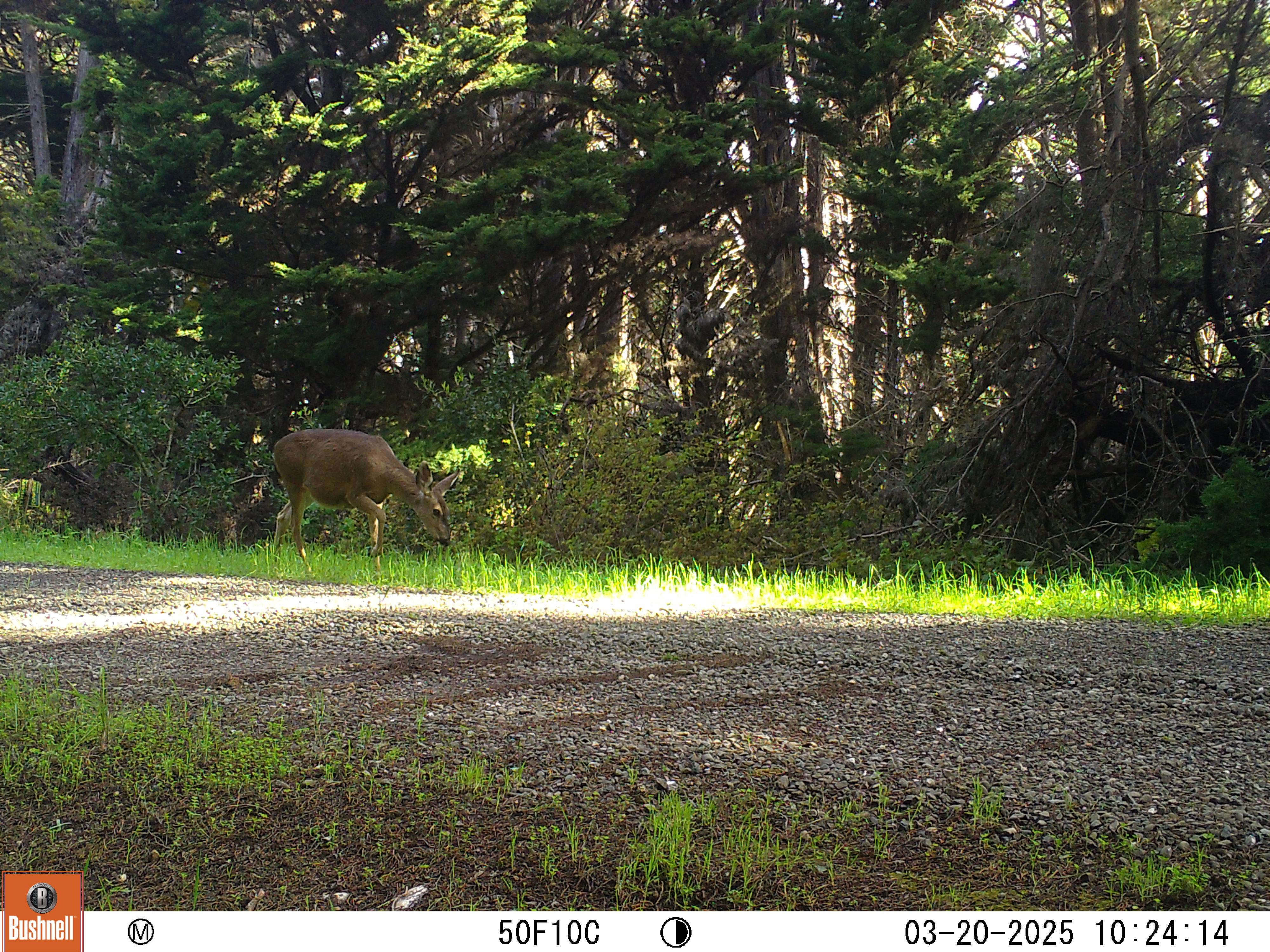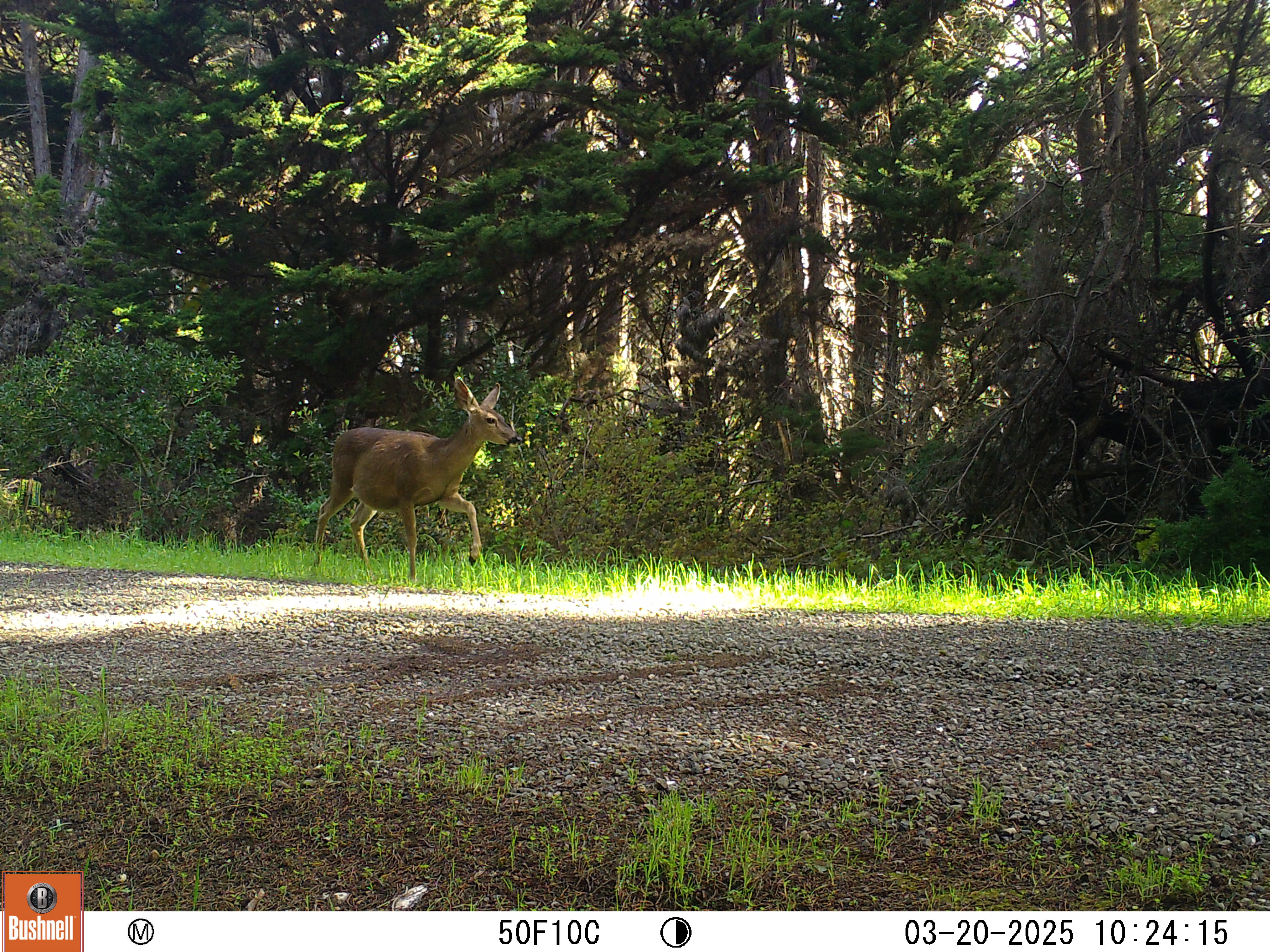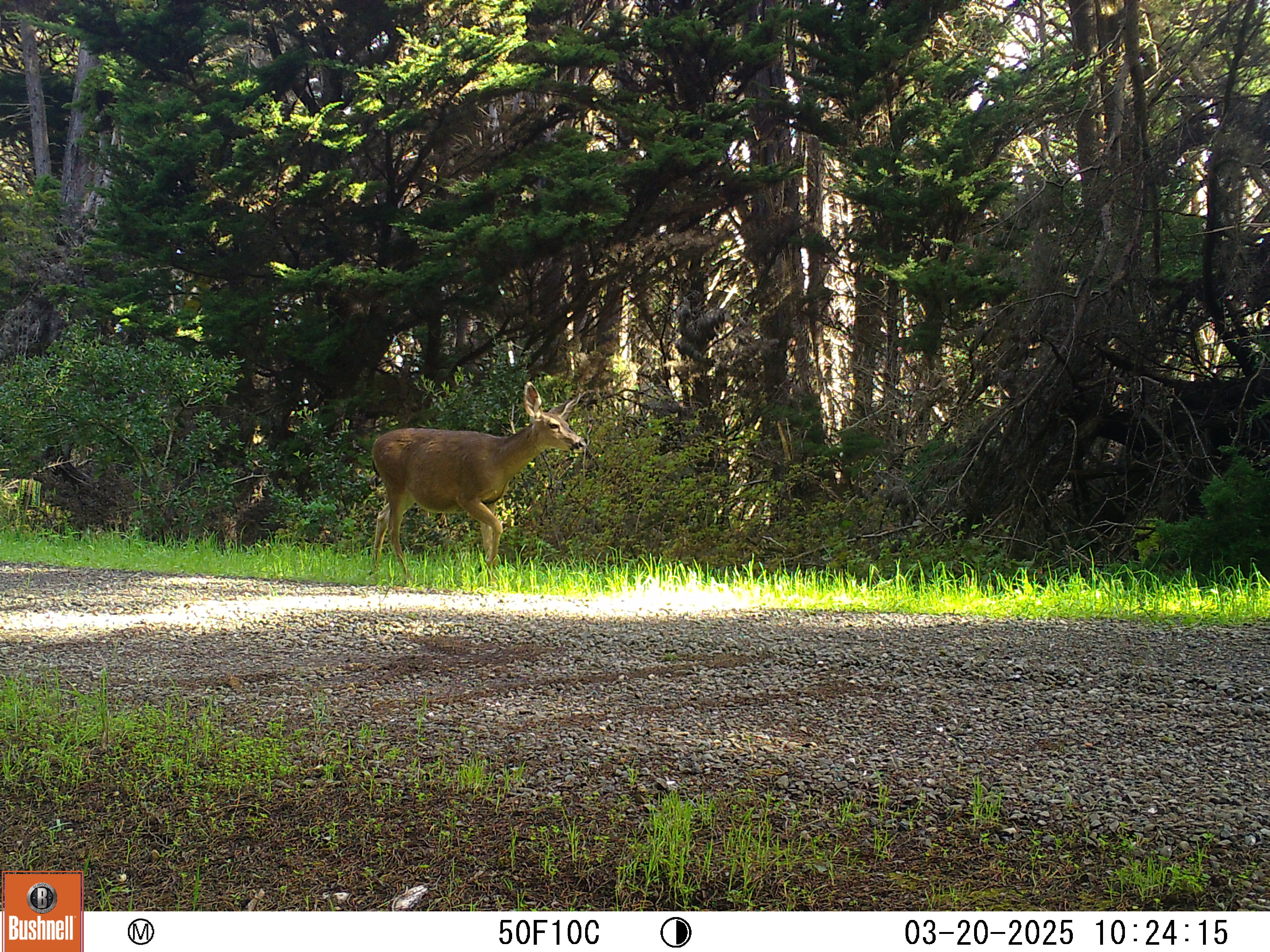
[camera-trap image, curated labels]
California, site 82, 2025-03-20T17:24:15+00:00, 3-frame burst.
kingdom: Animalia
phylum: Chordata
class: Mammalia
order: Artiodactyla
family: Cervidae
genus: Odocoileus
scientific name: Odocoileus hemionus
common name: mule deer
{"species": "mule deer (Odocoileus hemionus)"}